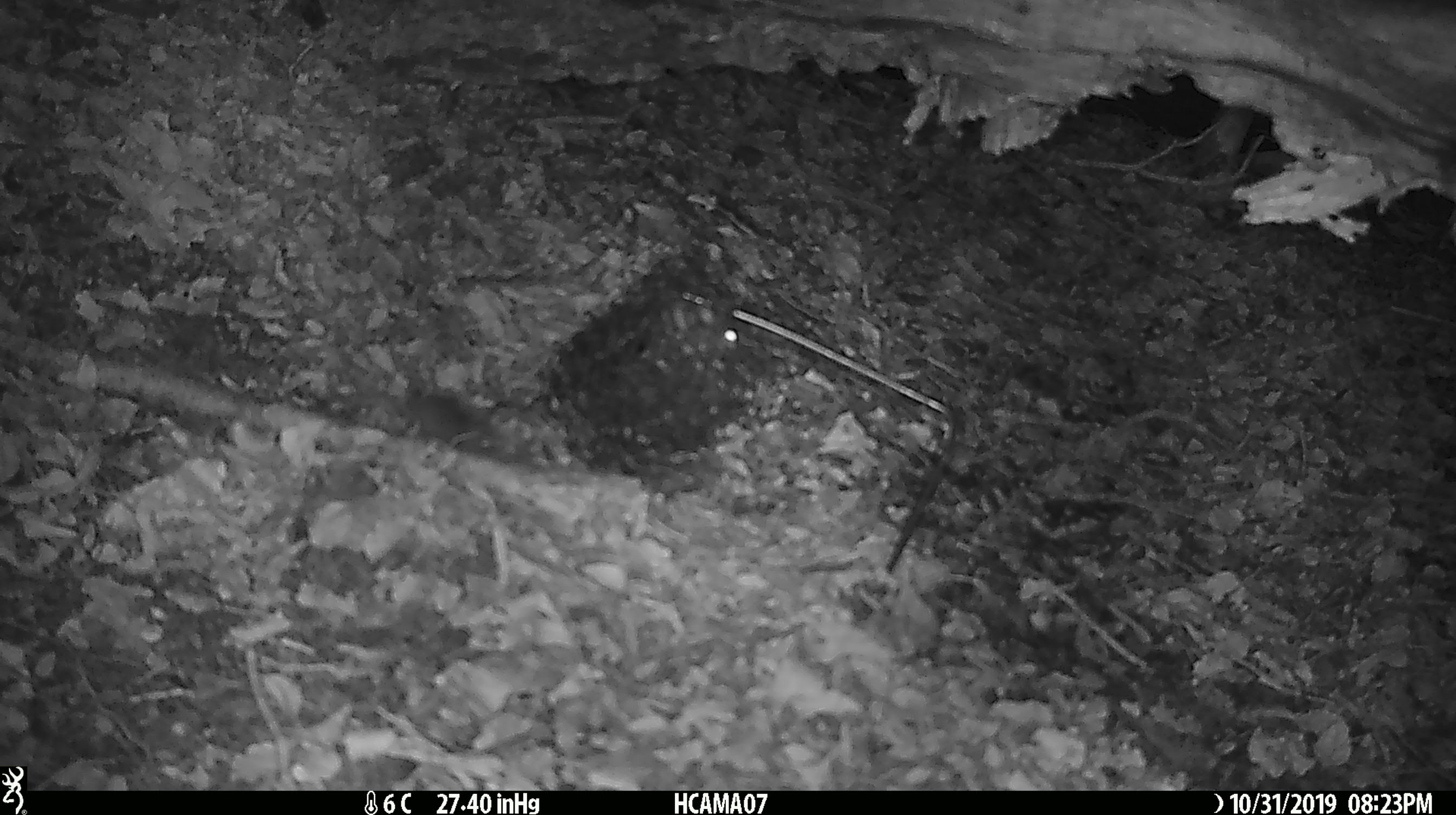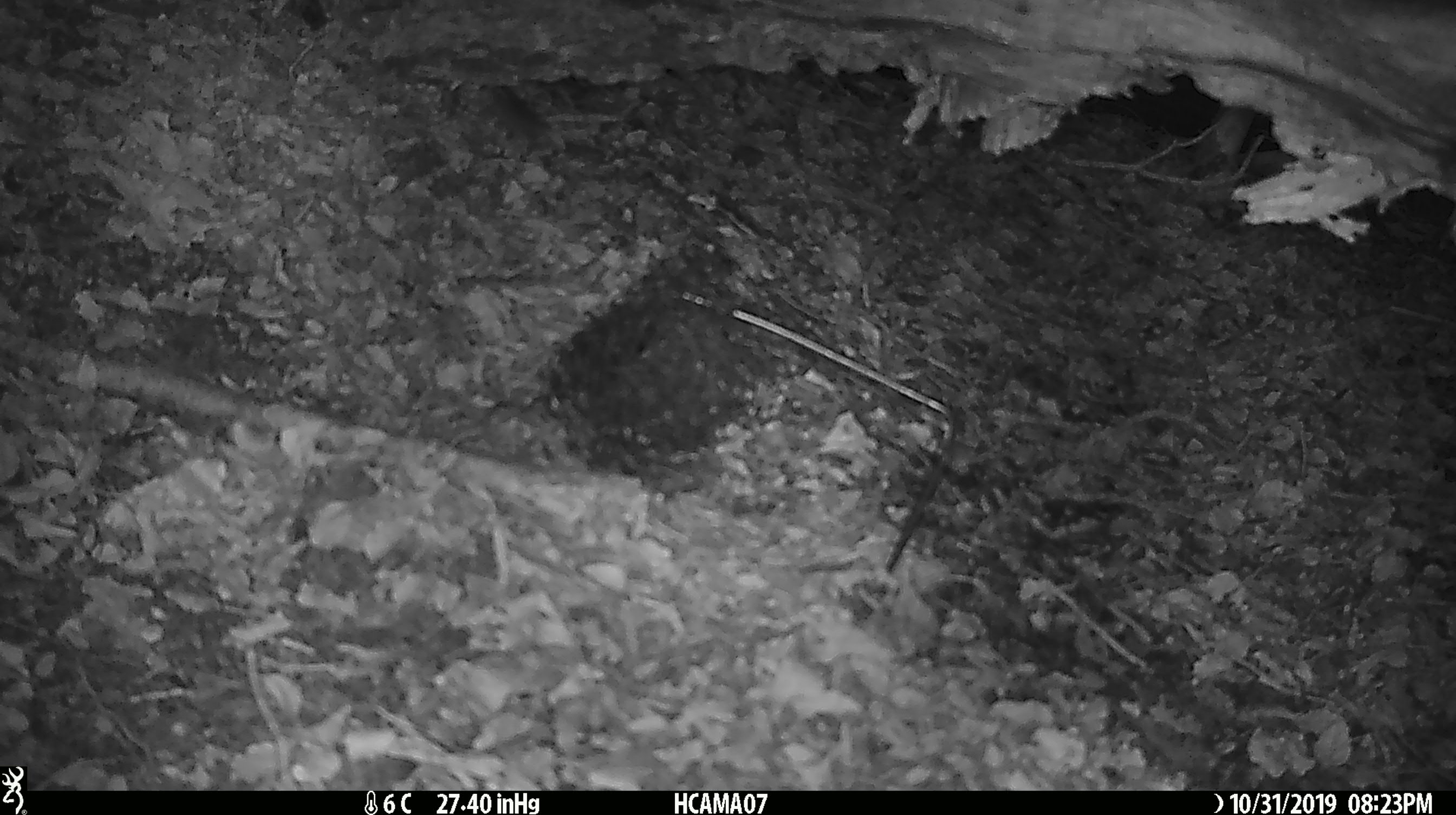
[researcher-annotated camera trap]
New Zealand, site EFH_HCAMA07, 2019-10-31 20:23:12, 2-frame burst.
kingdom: Animalia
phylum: Chordata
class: Mammalia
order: Rodentia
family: Muridae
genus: Mus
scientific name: Mus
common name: mouse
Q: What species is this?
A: Mouse (Mus).